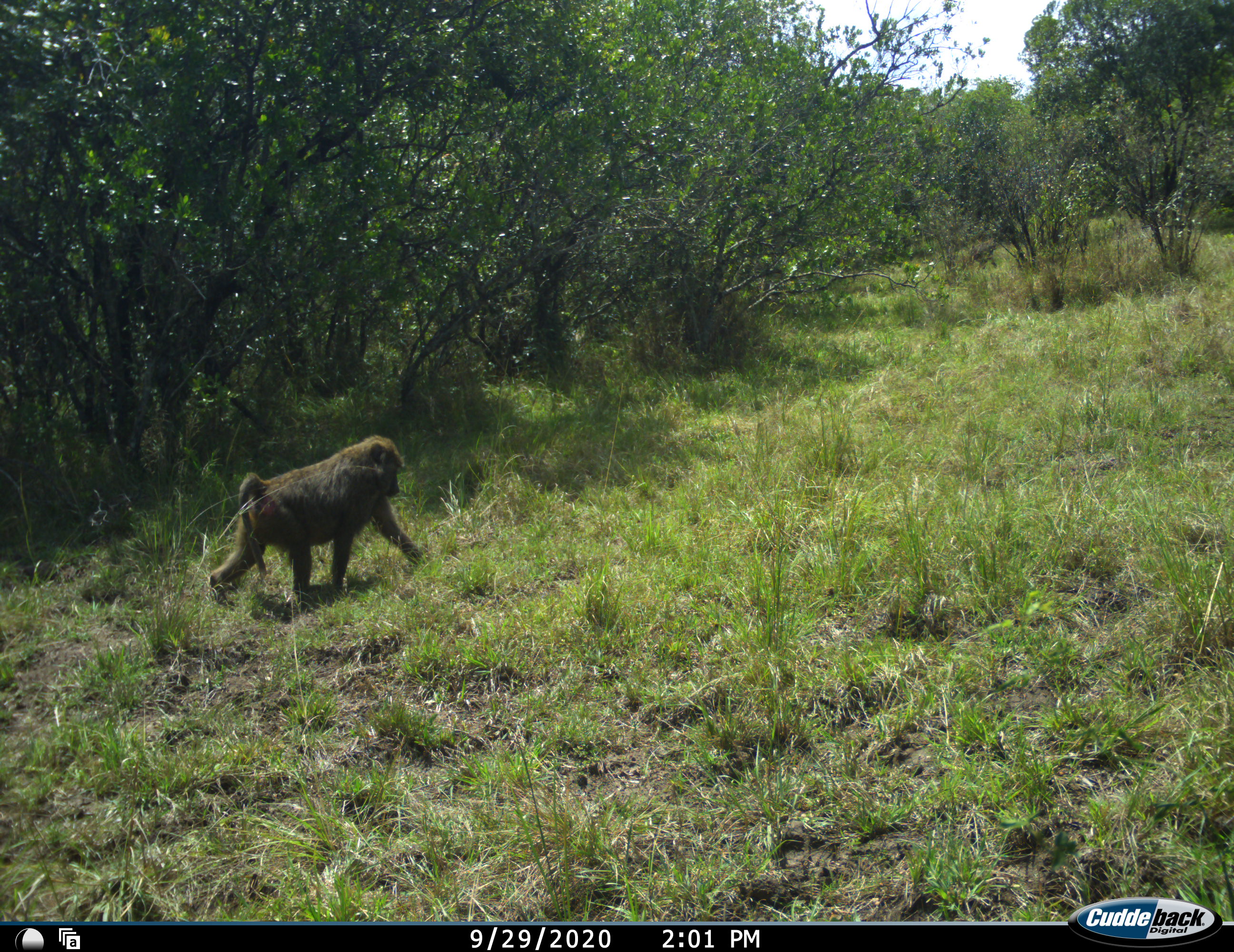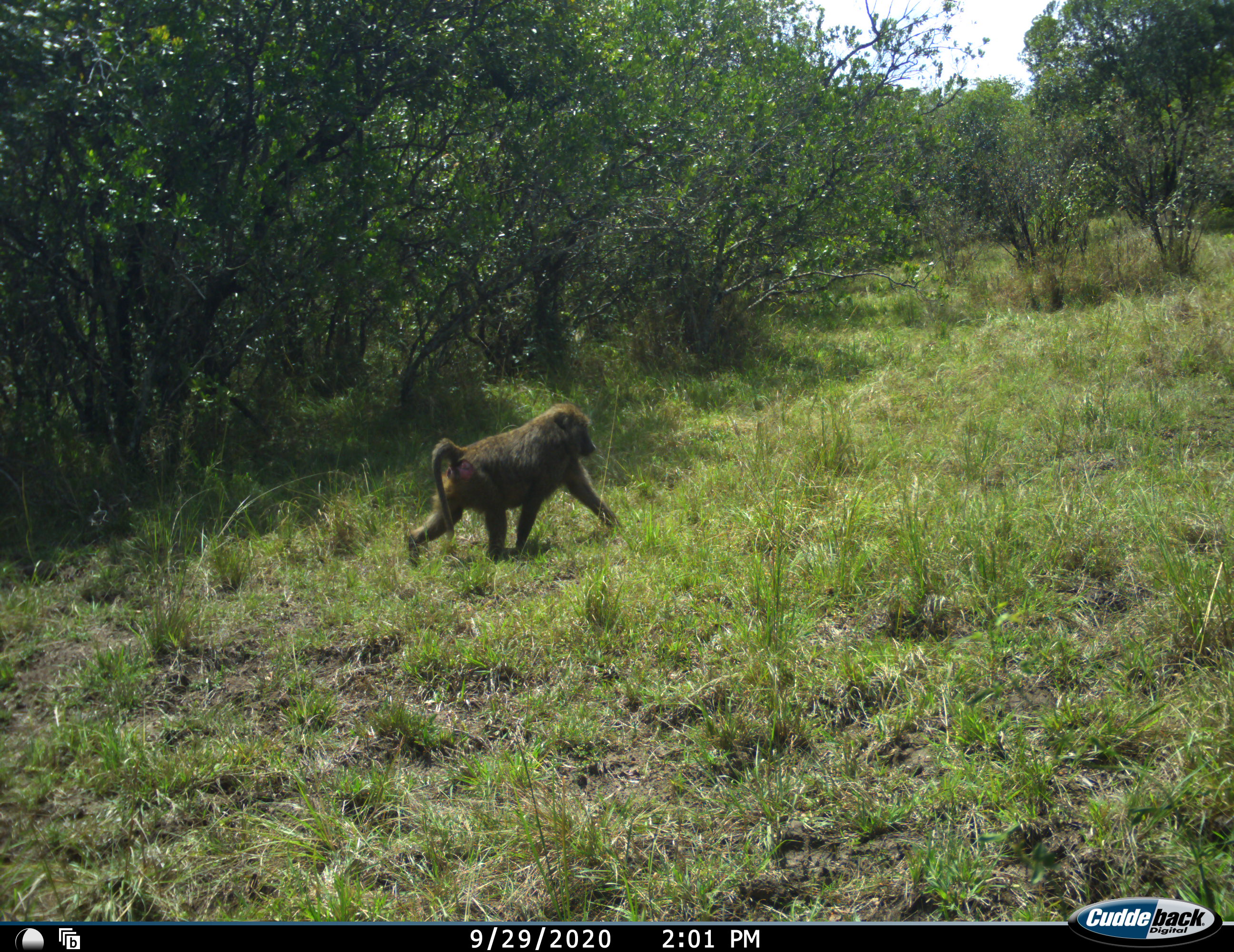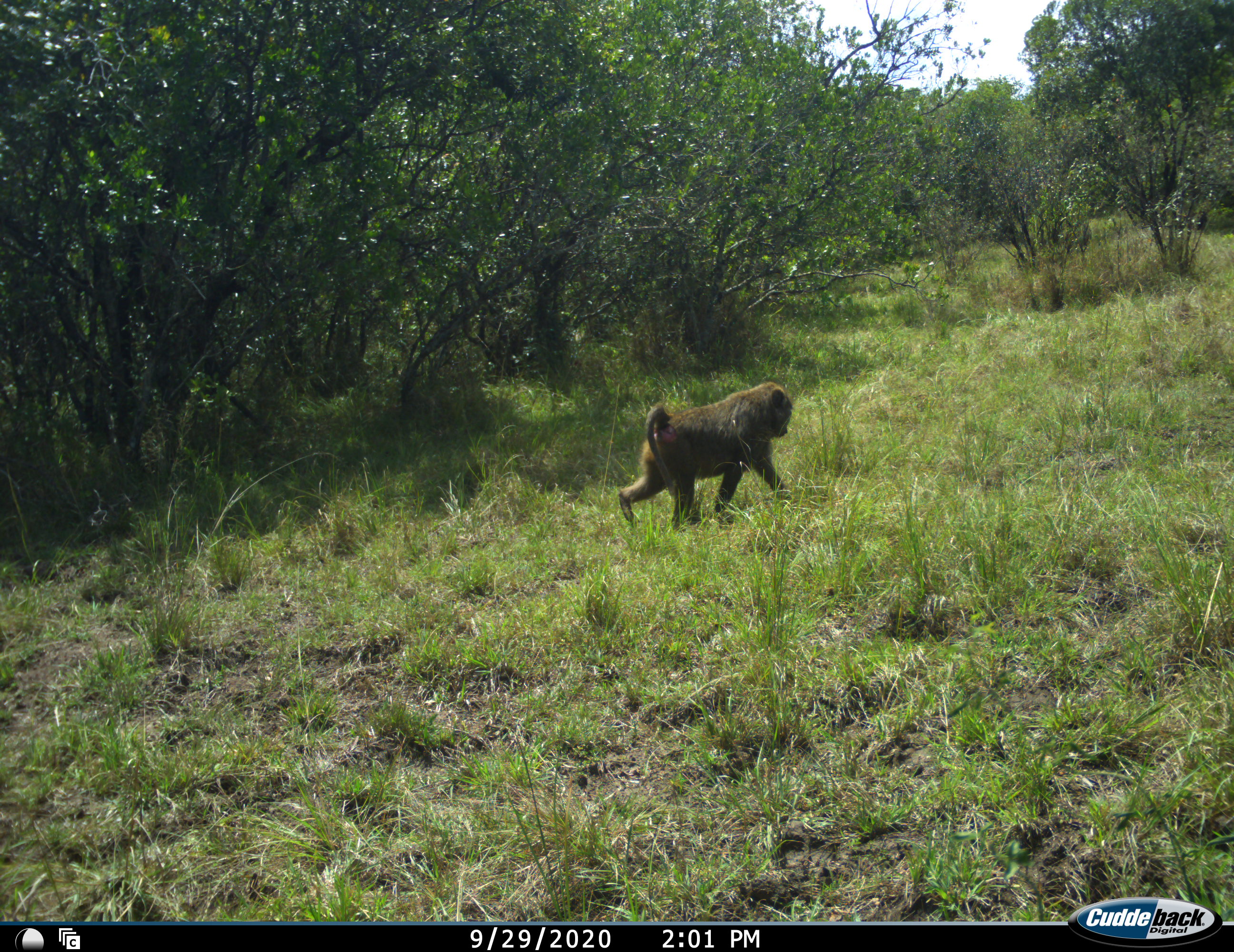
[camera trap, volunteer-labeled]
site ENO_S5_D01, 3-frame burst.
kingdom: Animalia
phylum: Chordata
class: Mammalia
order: Primates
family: Cercopithecidae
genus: Papio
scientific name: Papio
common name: baboon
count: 3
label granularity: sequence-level